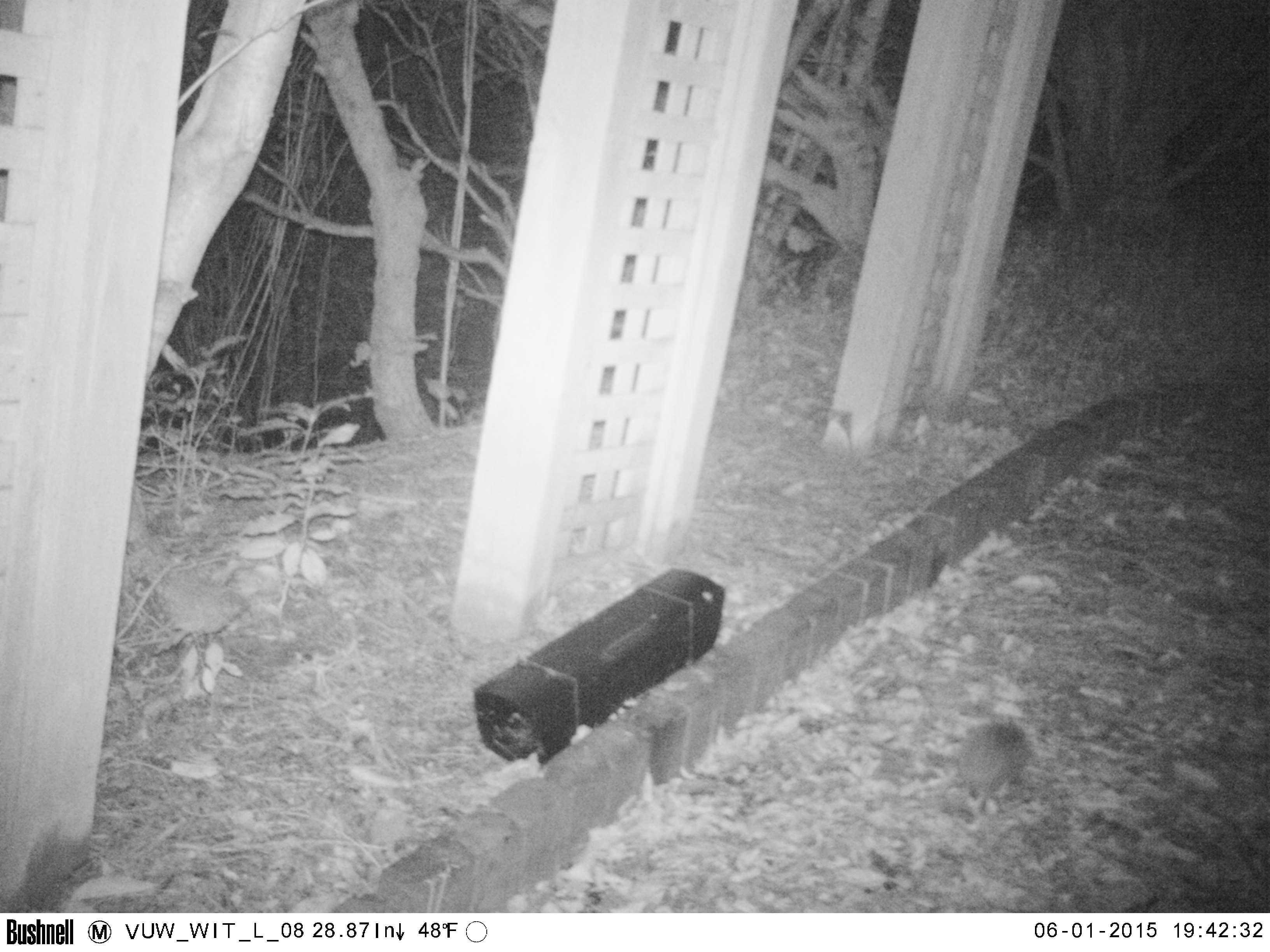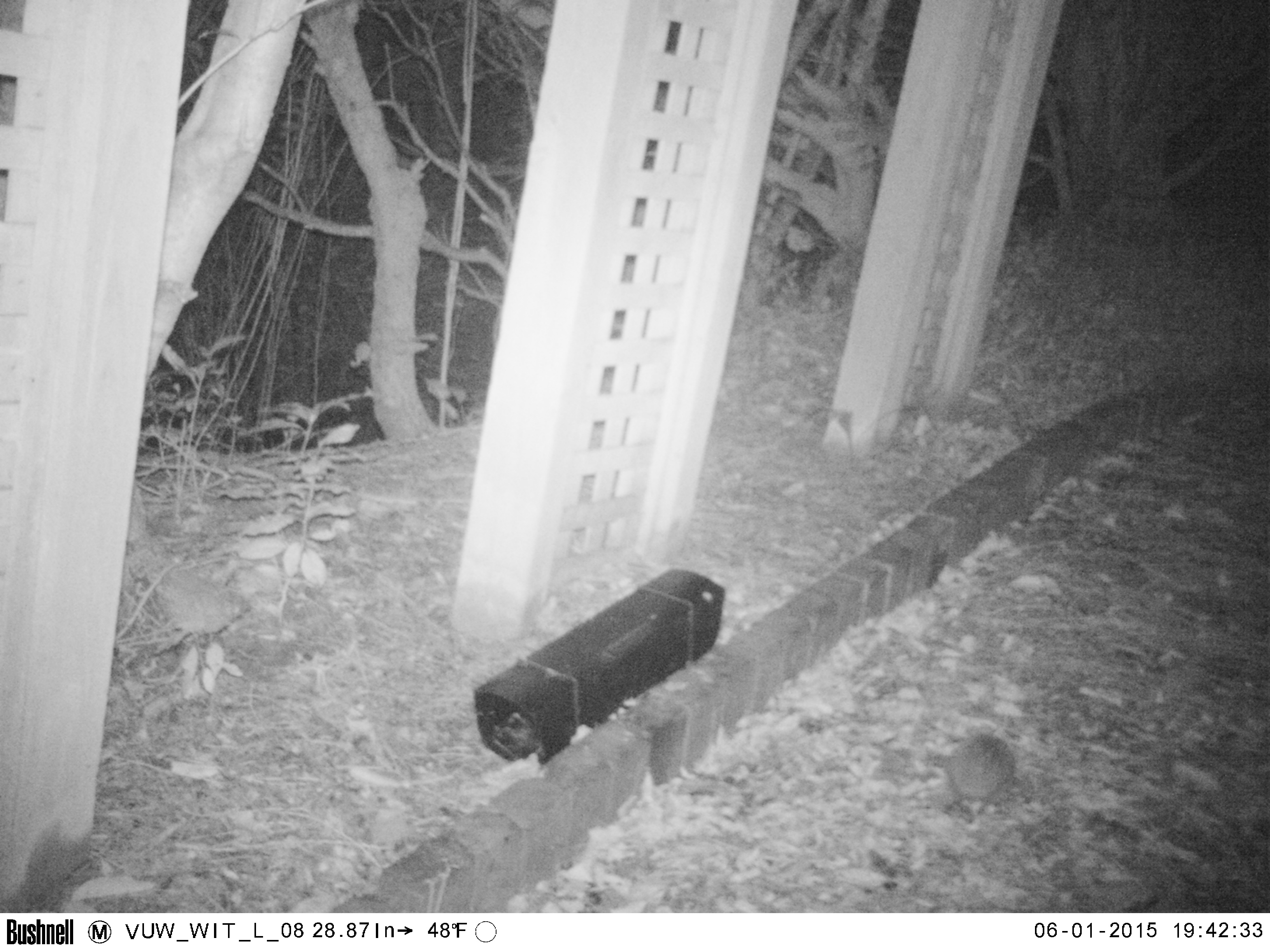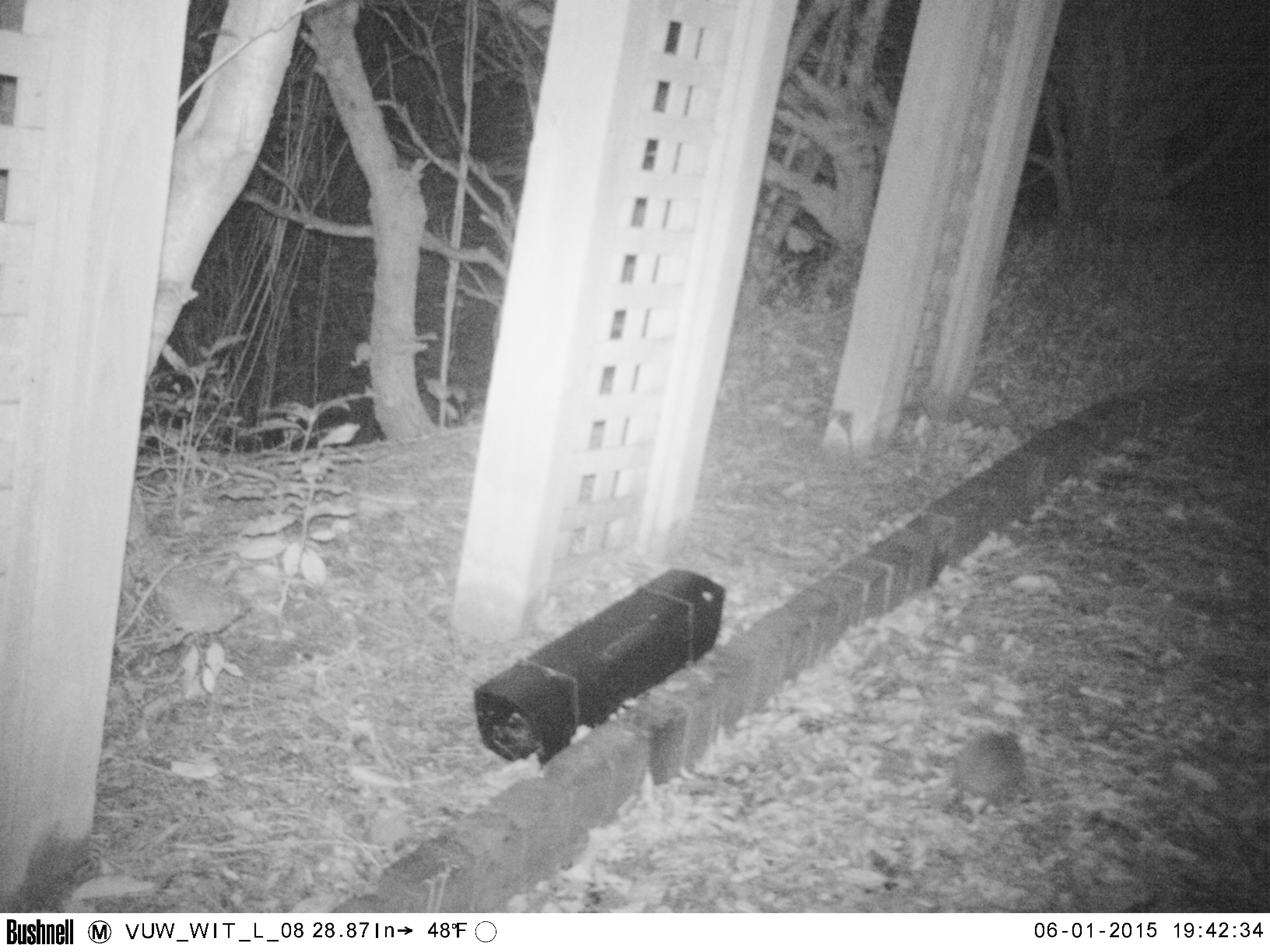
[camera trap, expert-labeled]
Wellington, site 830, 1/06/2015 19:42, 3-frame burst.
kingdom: Animalia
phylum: Chordata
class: Mammalia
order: Eulipotyphla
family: Erinaceidae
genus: Erinaceus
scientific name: Erinaceus europaeus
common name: hedgehog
Hedgehog (Erinaceus europaeus).